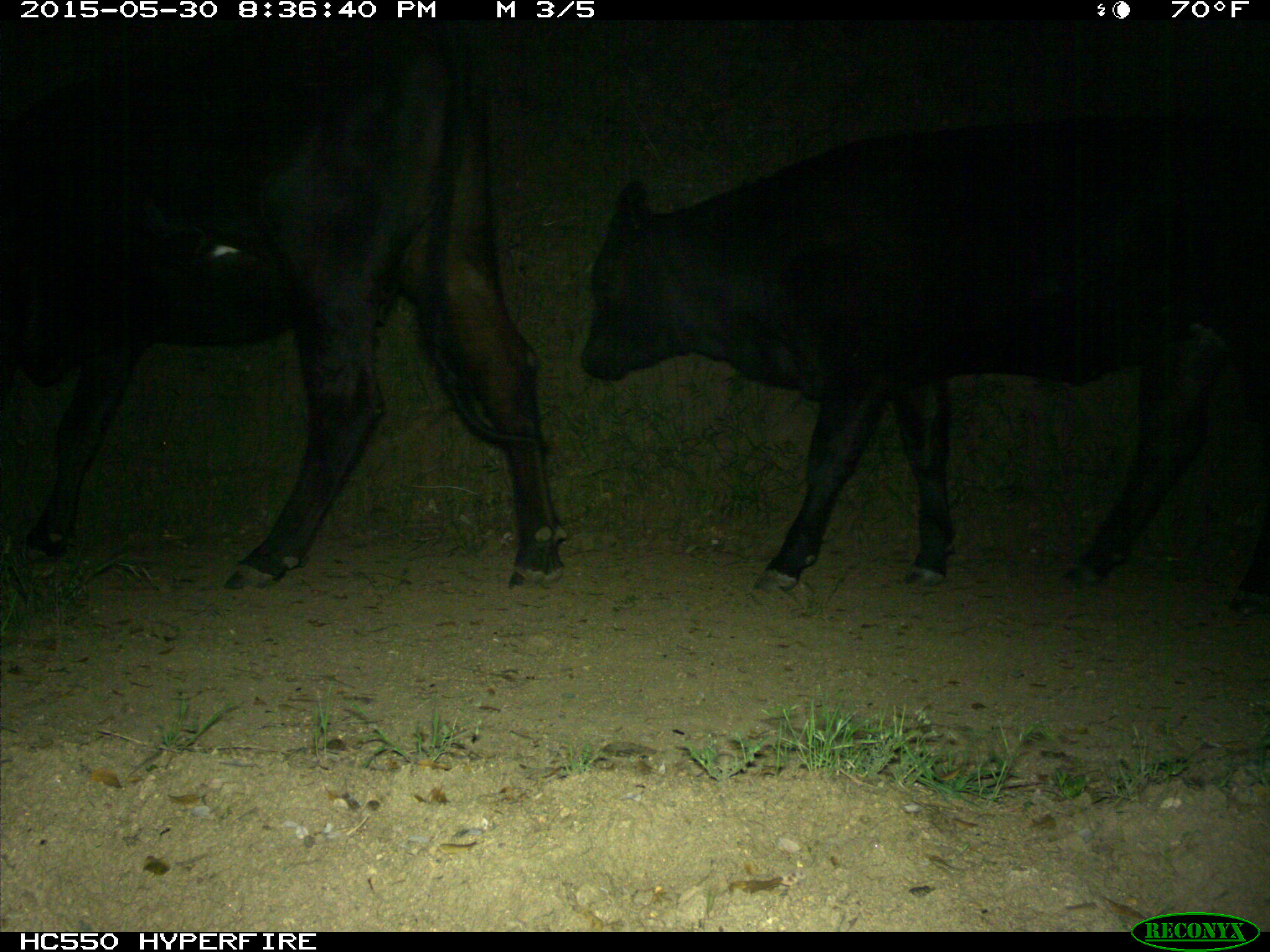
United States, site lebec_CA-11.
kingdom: Animalia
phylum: Chordata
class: Mammalia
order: Artiodactyla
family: Bovidae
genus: Bos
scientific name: Bos taurus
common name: domestic cow